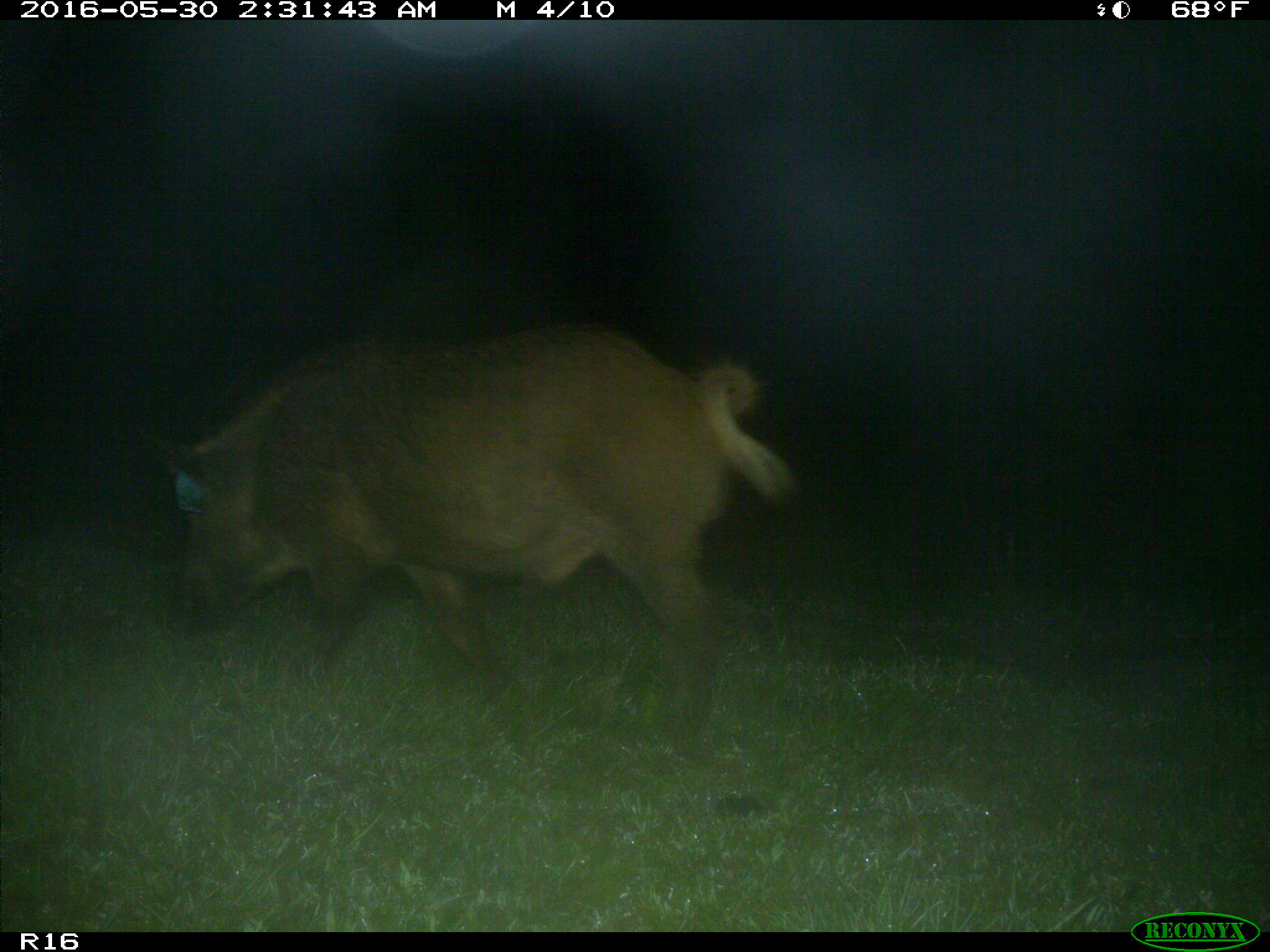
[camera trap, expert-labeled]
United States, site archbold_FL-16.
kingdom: Animalia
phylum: Chordata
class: Mammalia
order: Artiodactyla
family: Suidae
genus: Sus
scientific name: Sus scrofa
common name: wild boar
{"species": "Sus scrofa (wild boar)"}